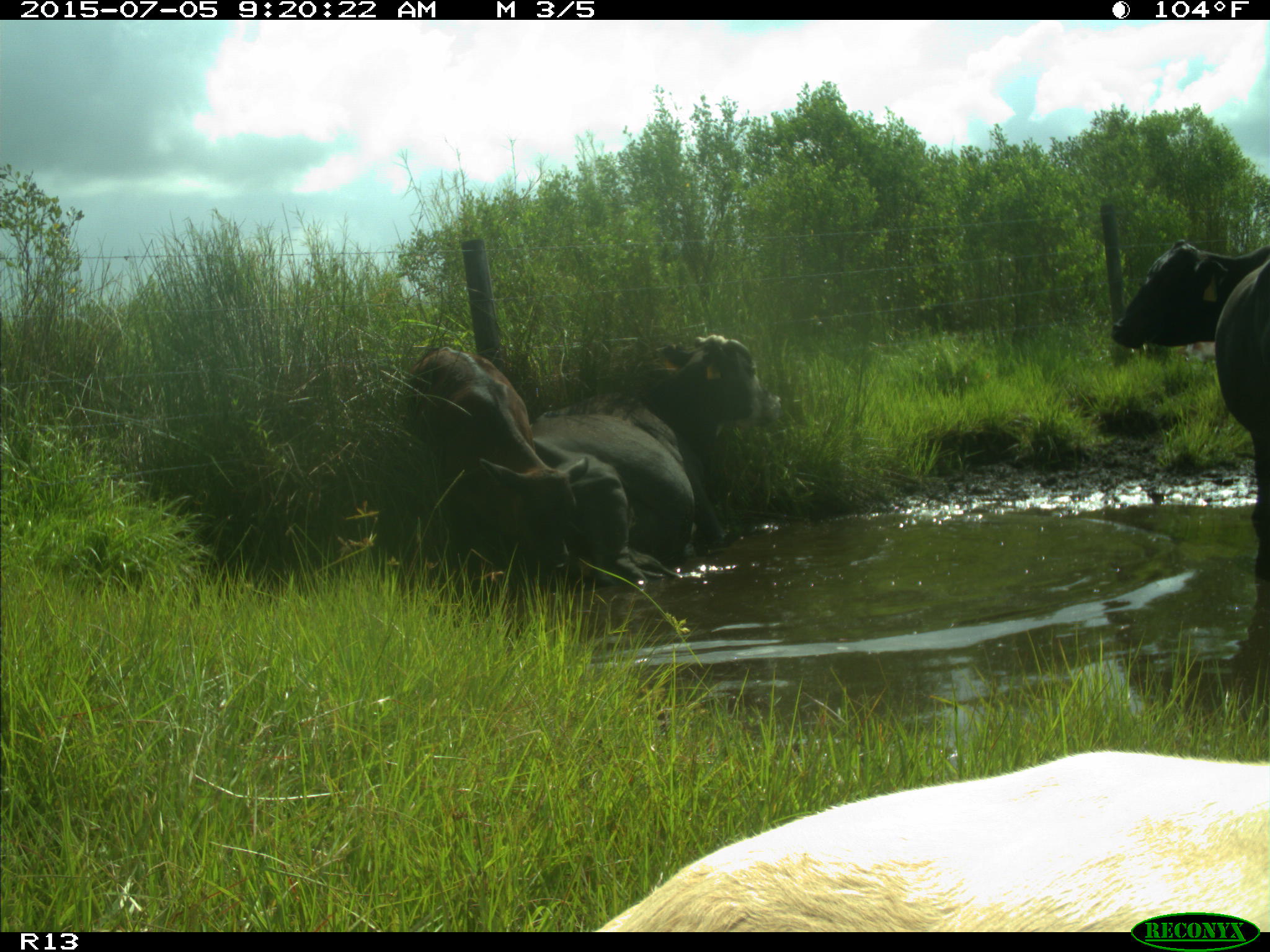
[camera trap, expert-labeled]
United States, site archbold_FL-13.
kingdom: Animalia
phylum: Chordata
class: Mammalia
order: Artiodactyla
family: Bovidae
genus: Bos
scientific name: Bos taurus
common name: domestic cow